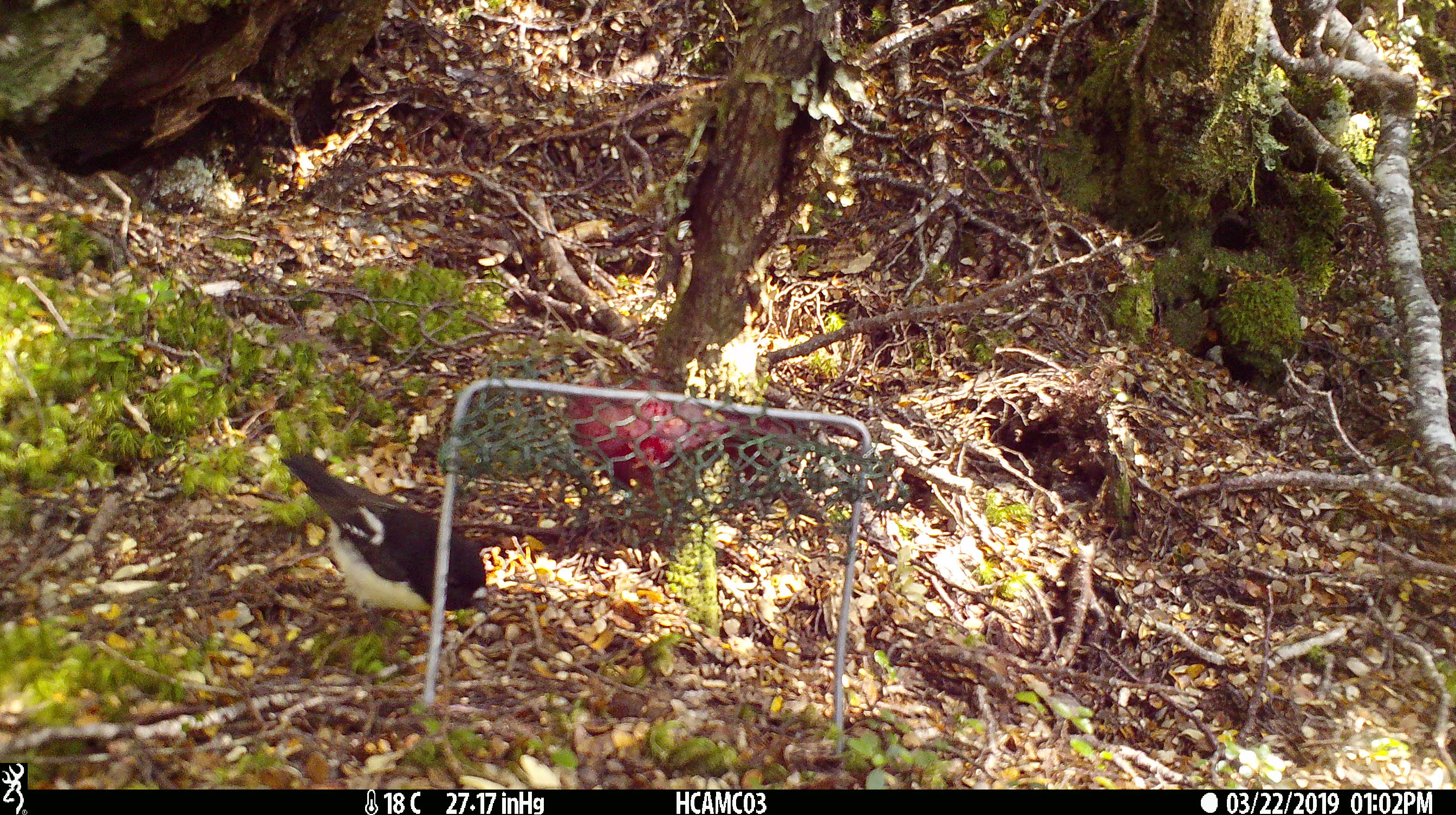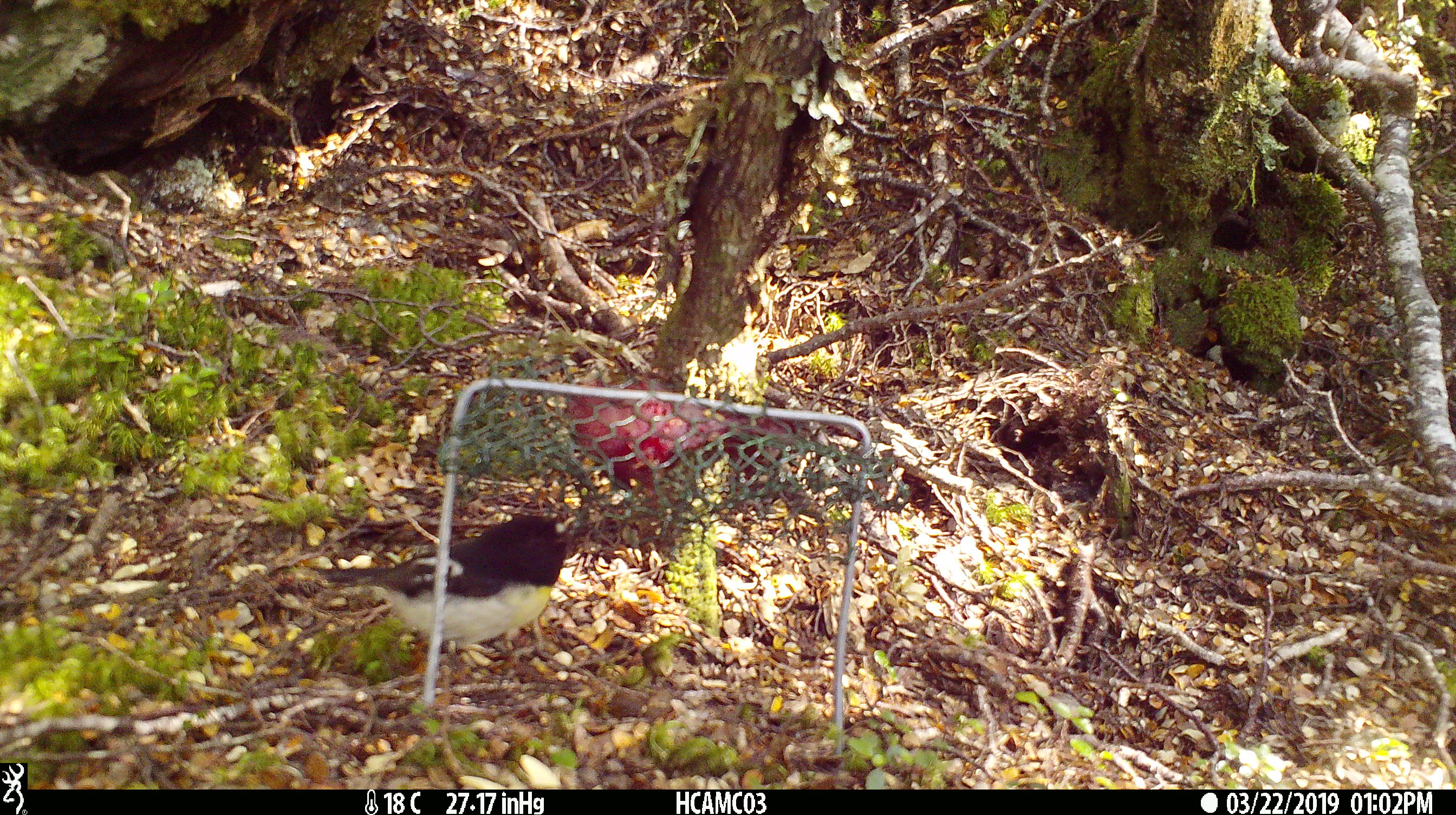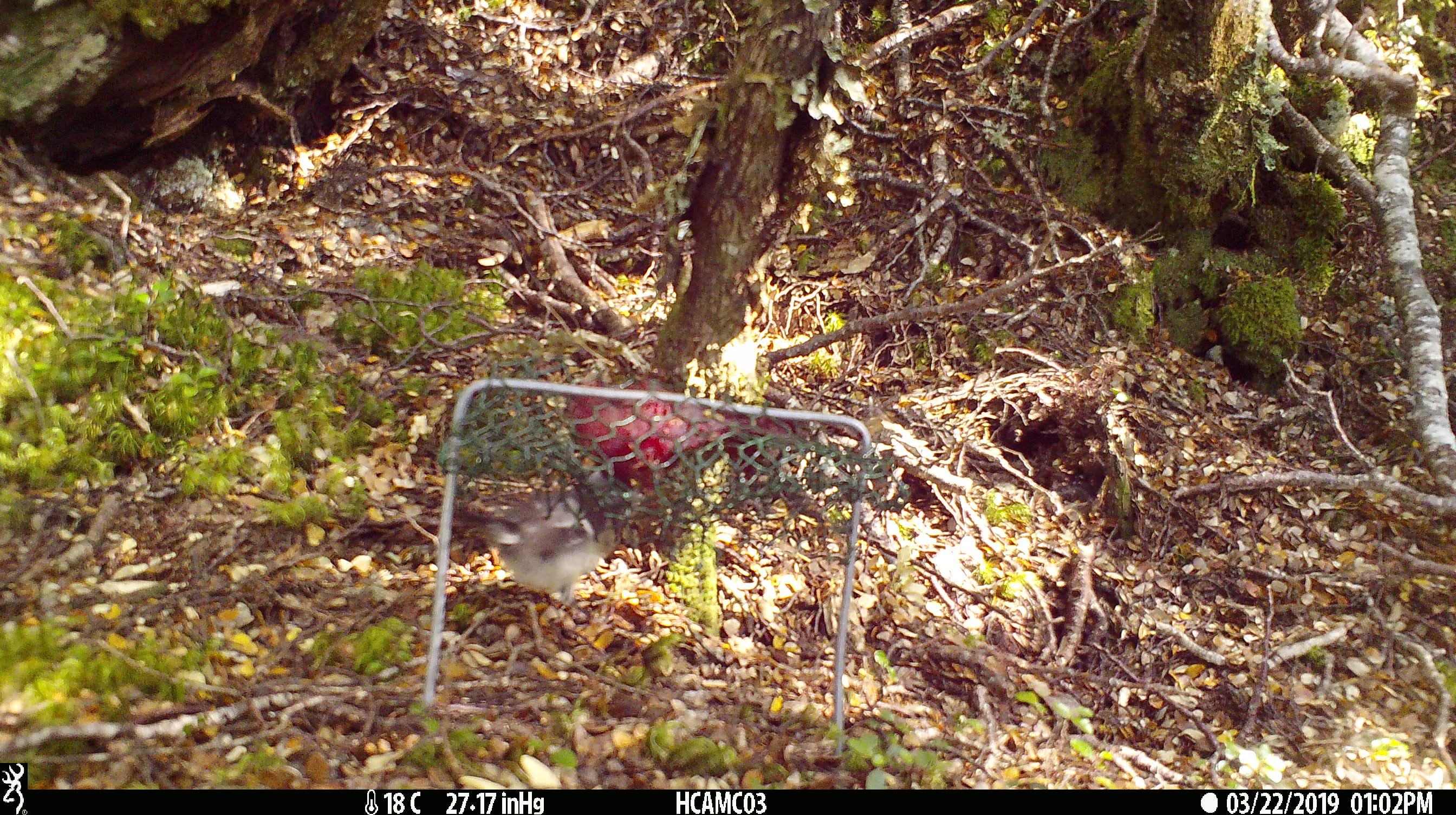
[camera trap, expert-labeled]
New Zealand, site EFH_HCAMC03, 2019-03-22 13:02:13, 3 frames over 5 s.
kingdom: Animalia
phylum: Chordata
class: Aves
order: Passeriformes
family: Petroicidae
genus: Petroica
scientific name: Petroica macrocephala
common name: tomtit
Tomtit (Petroica macrocephala).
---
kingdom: Animalia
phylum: Chordata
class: Aves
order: Passeriformes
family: Petroicidae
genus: Petroica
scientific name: Petroica australis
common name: new zealand robin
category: robin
Robin (new zealand robin) (Petroica australis).